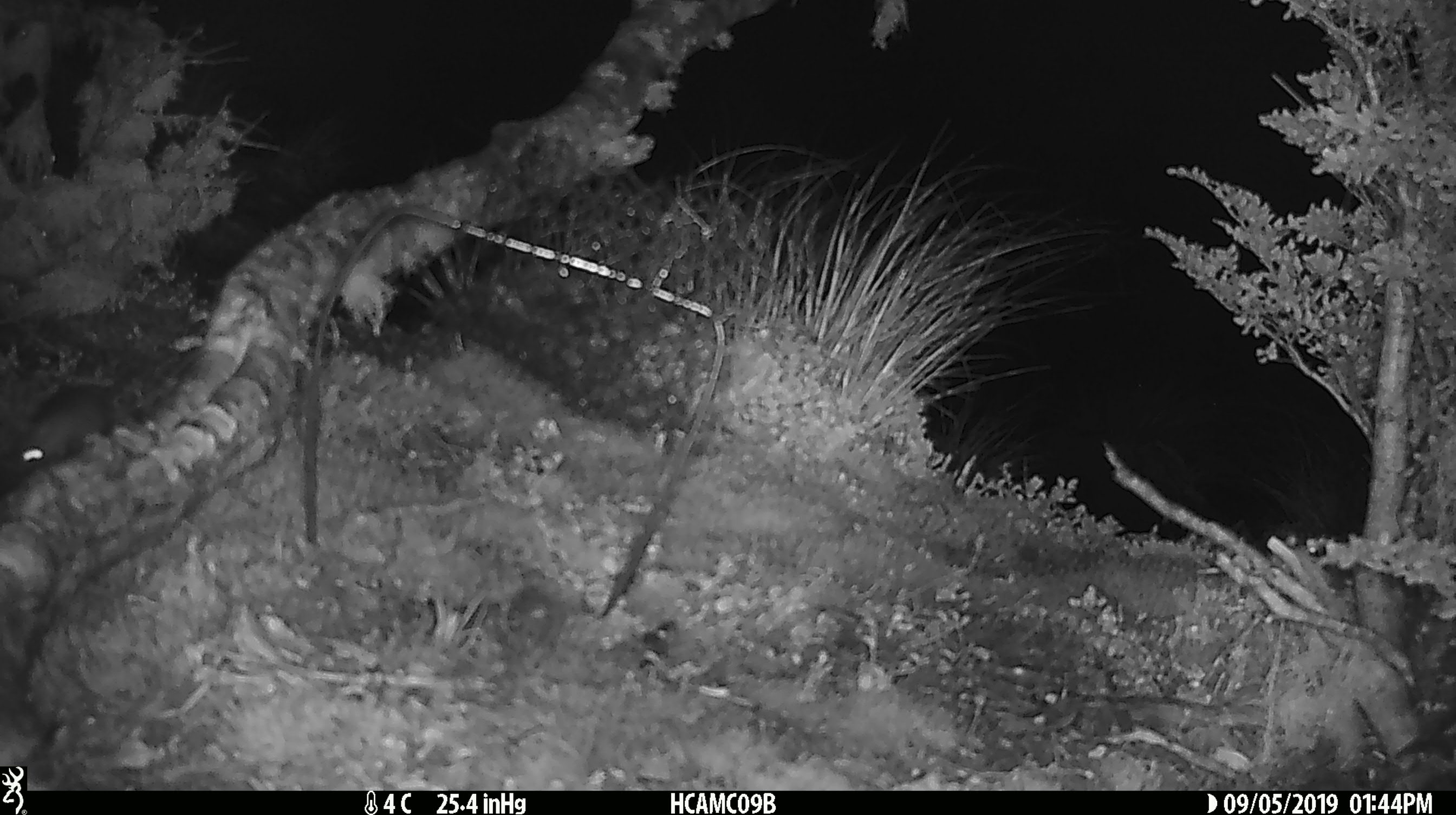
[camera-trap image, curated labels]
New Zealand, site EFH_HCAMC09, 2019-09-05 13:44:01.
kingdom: Animalia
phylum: Chordata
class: Mammalia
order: Rodentia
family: Muridae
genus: Mus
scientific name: Mus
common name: mouse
Mouse (Mus).